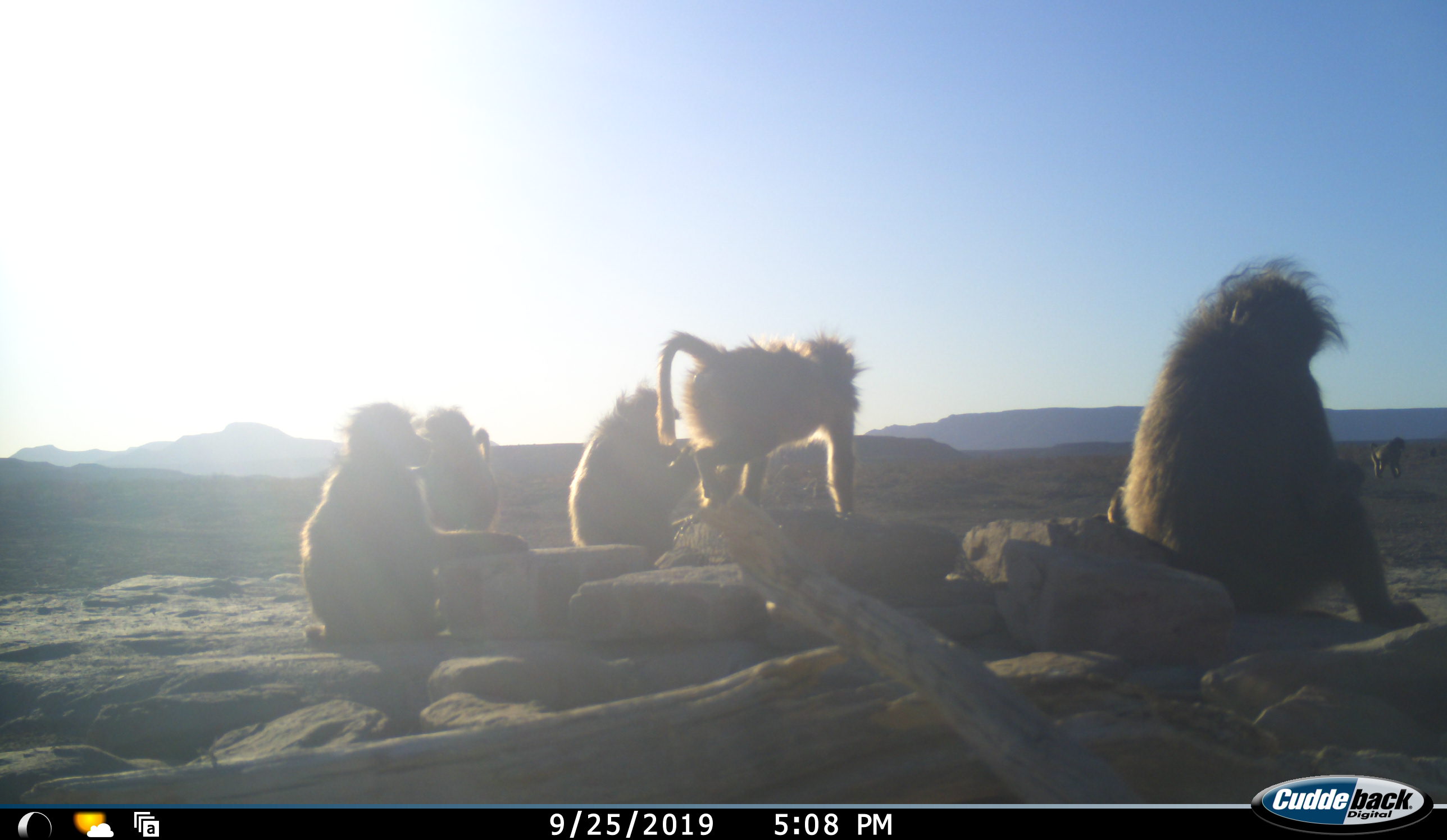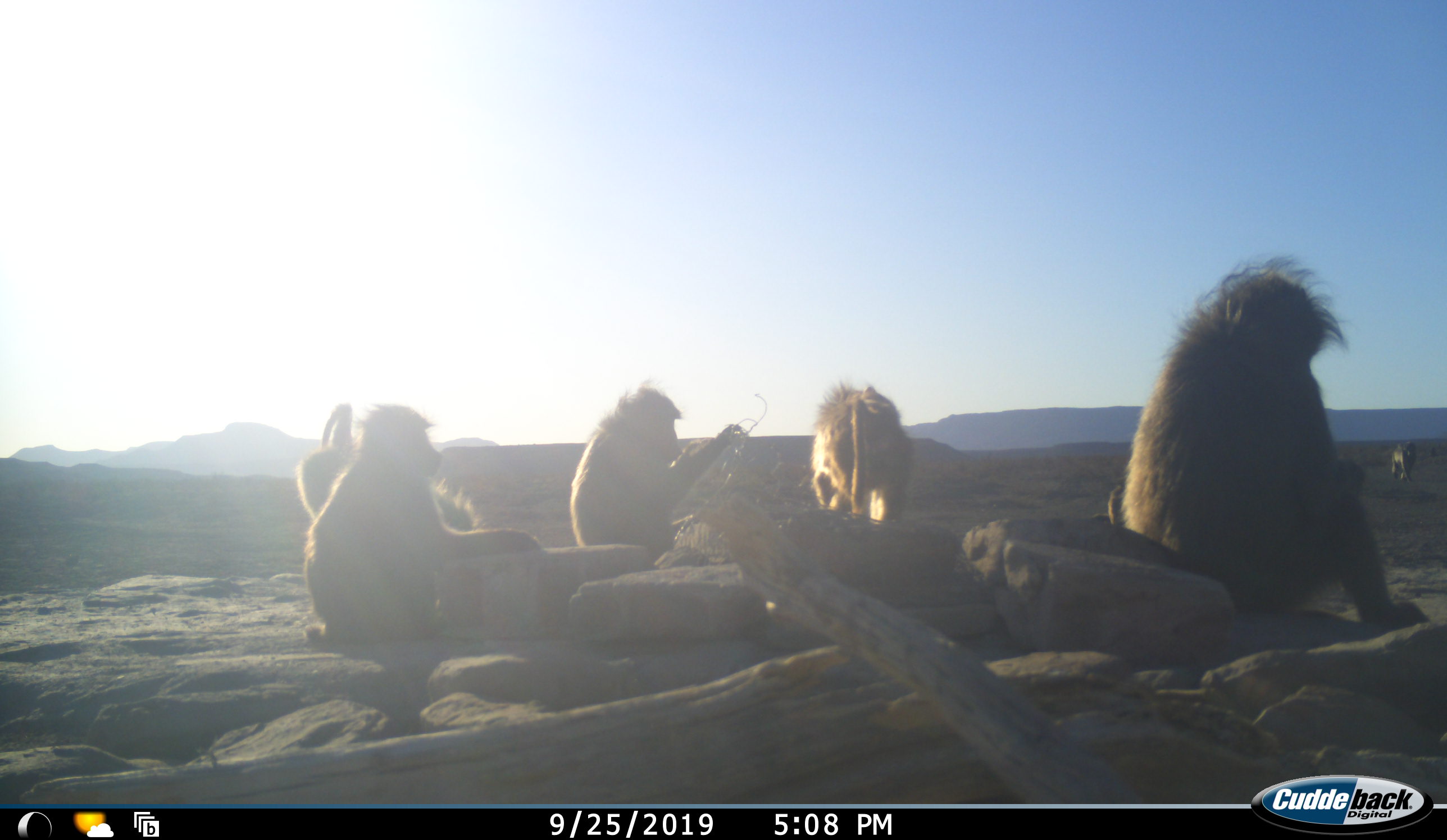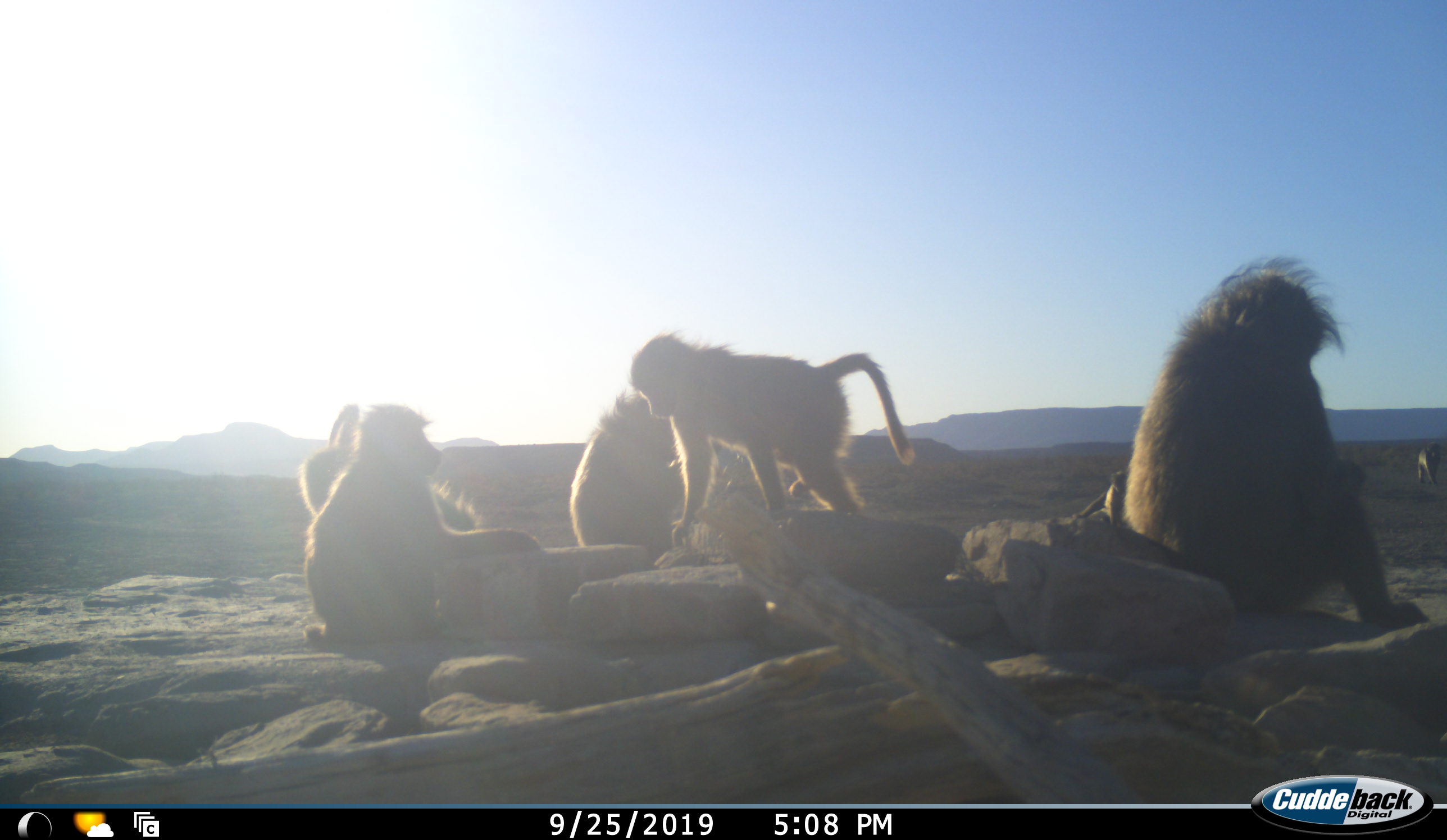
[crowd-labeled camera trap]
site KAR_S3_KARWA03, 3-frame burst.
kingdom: Animalia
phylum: Chordata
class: Mammalia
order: Primates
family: Cercopithecidae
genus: Papio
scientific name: Papio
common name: baboon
Baboon (Papio), count 5. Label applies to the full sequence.